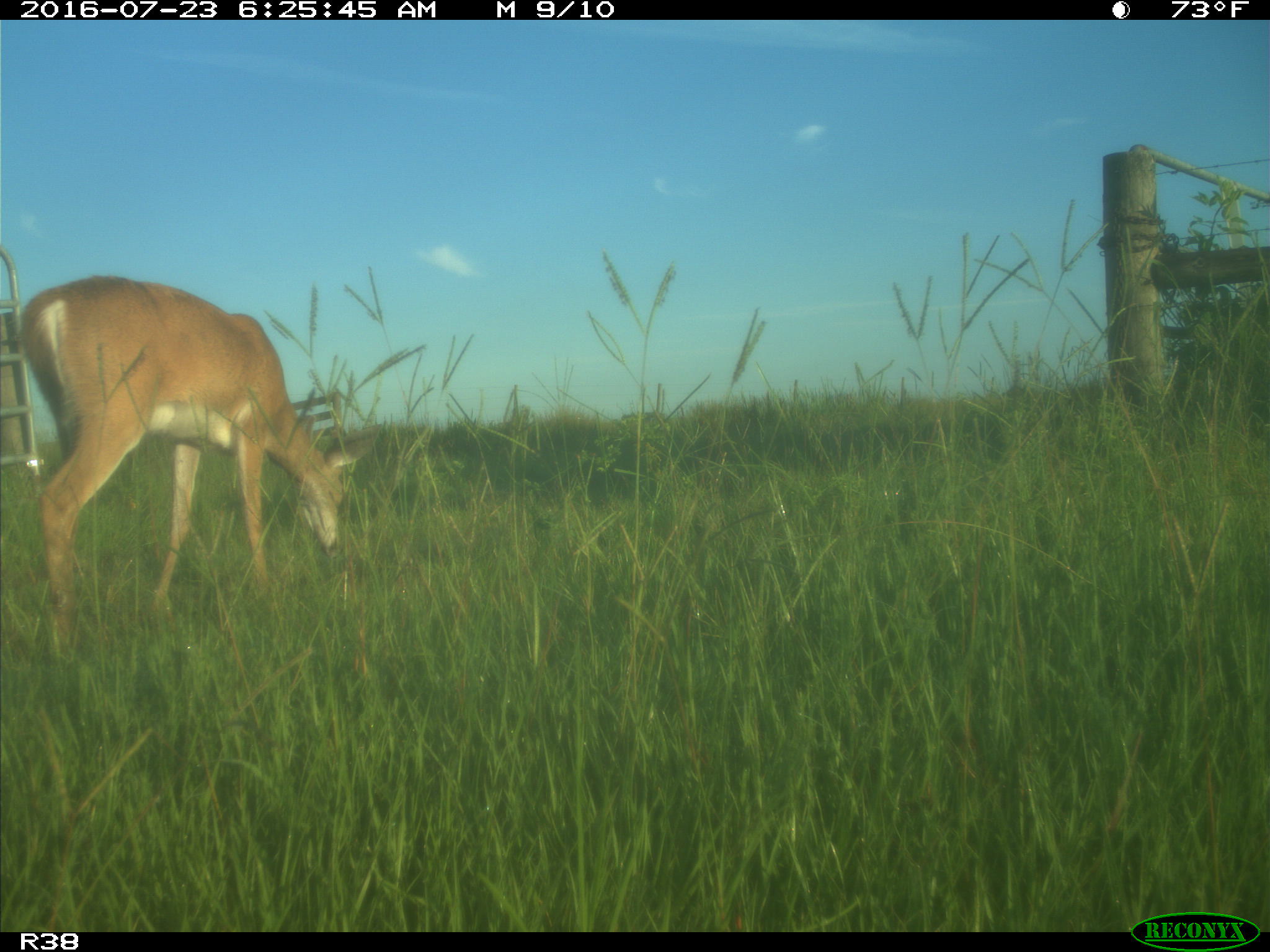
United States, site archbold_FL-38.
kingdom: Animalia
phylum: Chordata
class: Mammalia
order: Artiodactyla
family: Cervidae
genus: Odocoileus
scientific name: Odocoileus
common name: deer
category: unidentified deer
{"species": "unidentified deer (deer) (Odocoileus)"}